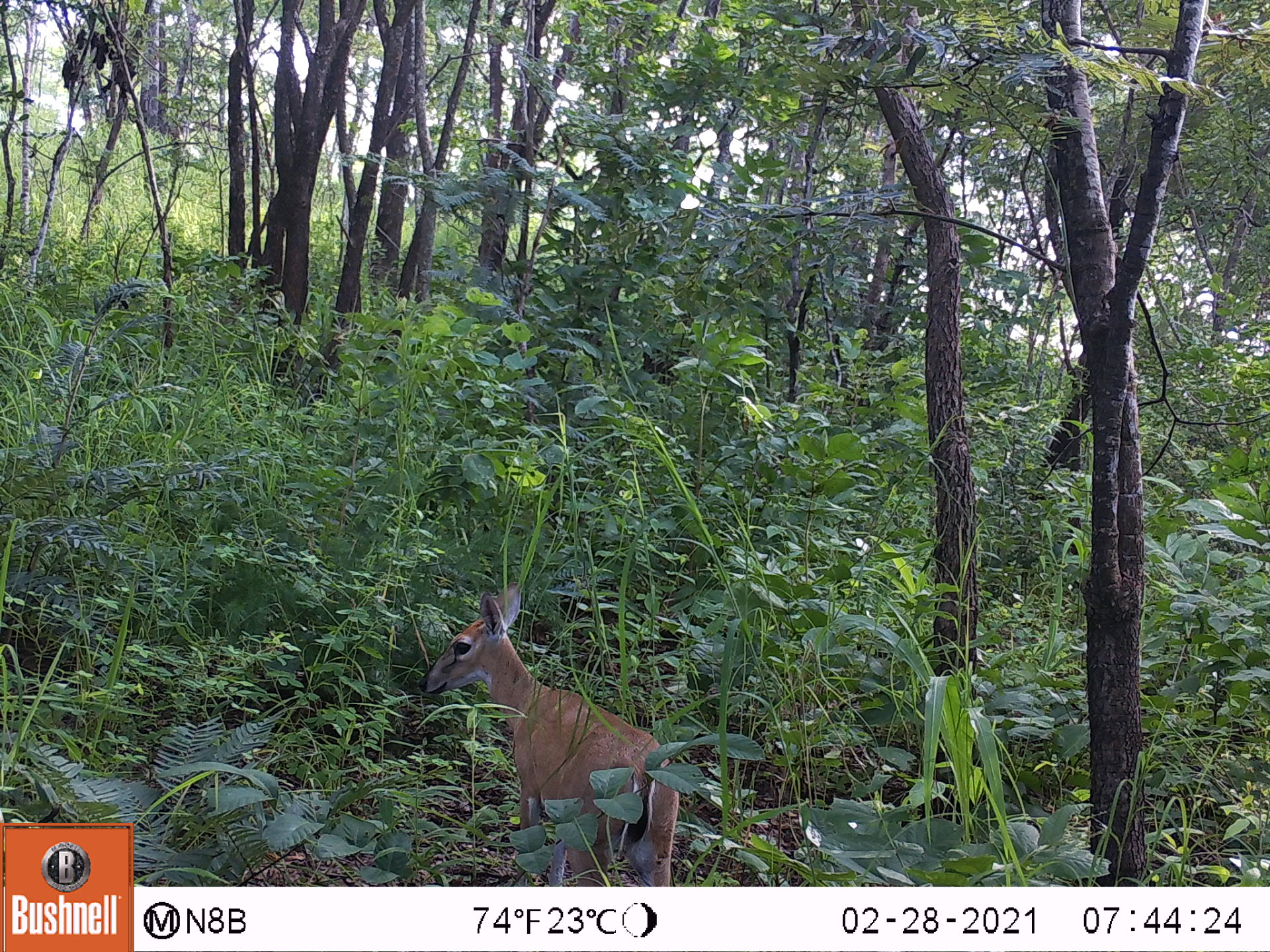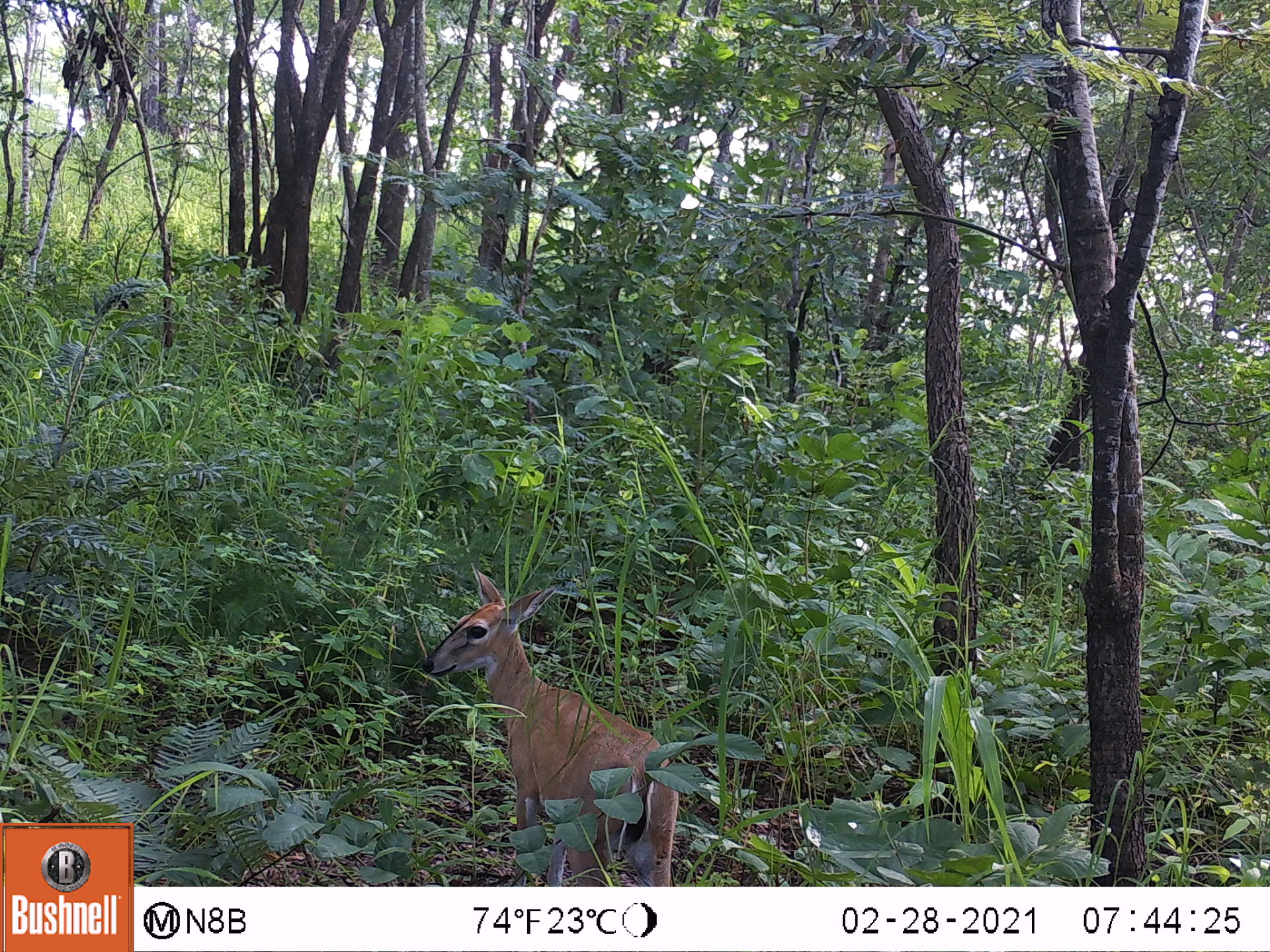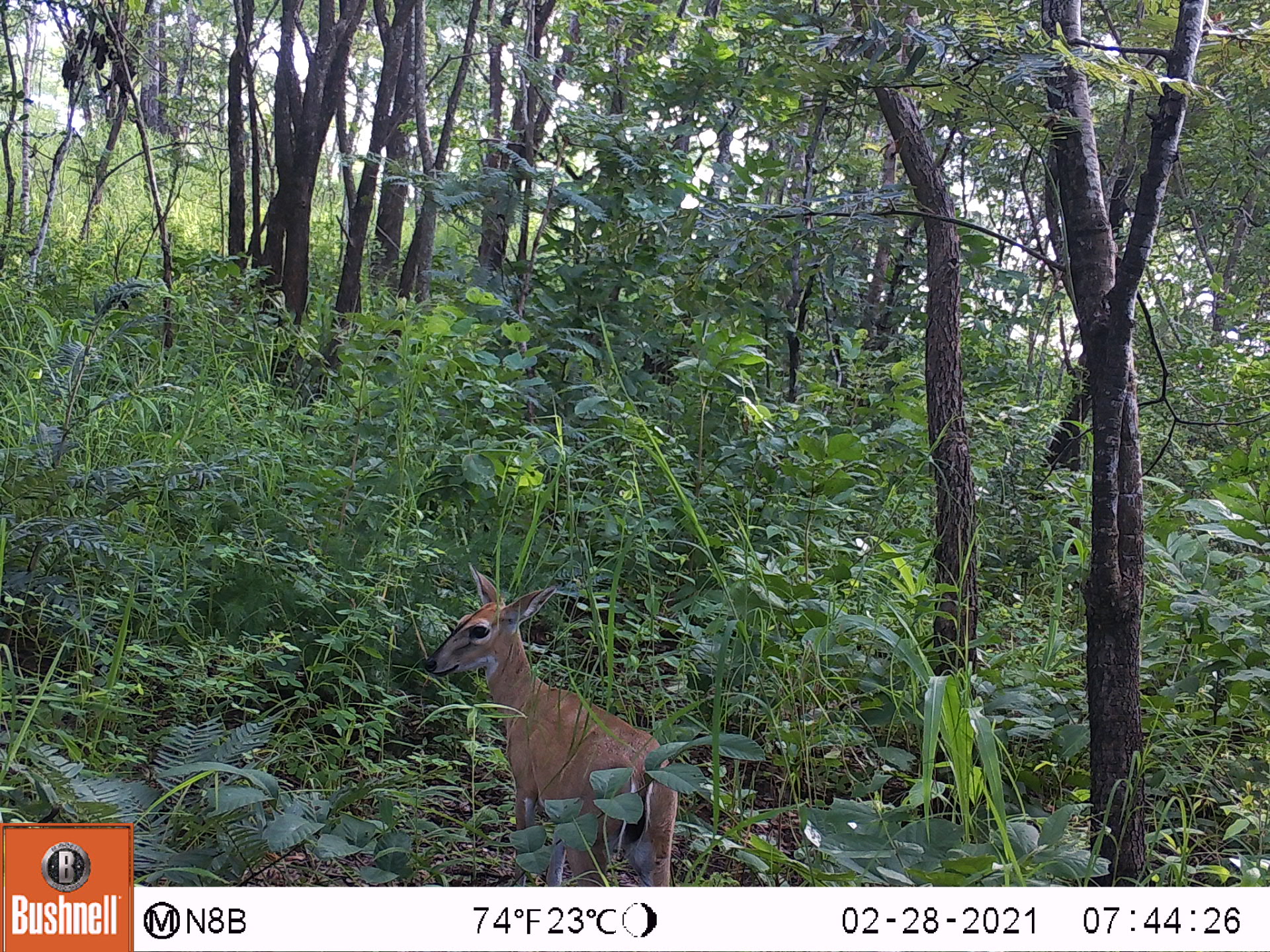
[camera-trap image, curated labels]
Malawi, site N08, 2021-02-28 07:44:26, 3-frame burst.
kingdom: Animalia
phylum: Chordata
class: Mammalia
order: Artiodactyla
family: Bovidae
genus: Sylvicapra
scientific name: Sylvicapra grimmia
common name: common duiker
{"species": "common duiker (Sylvicapra grimmia)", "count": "1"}